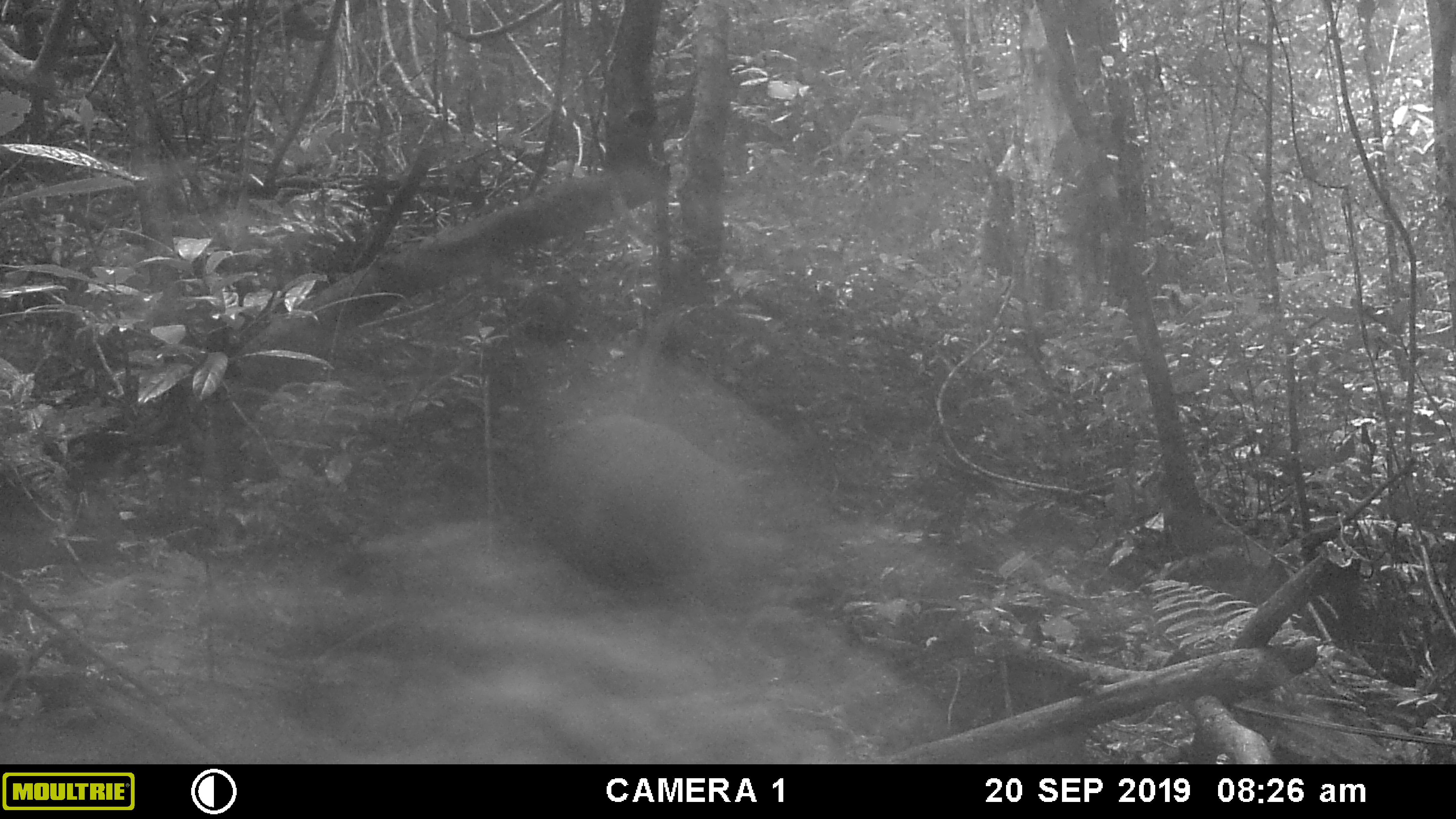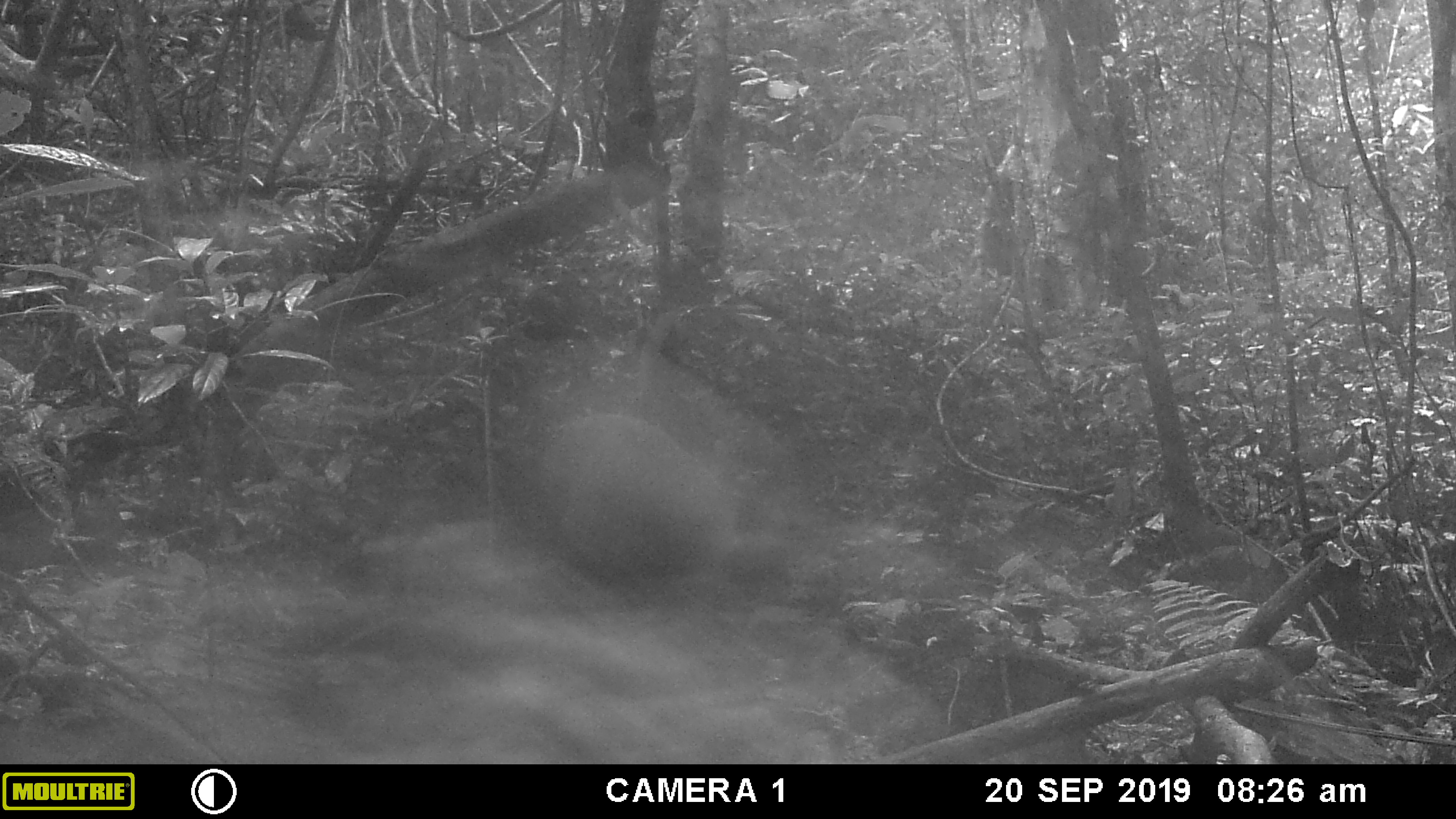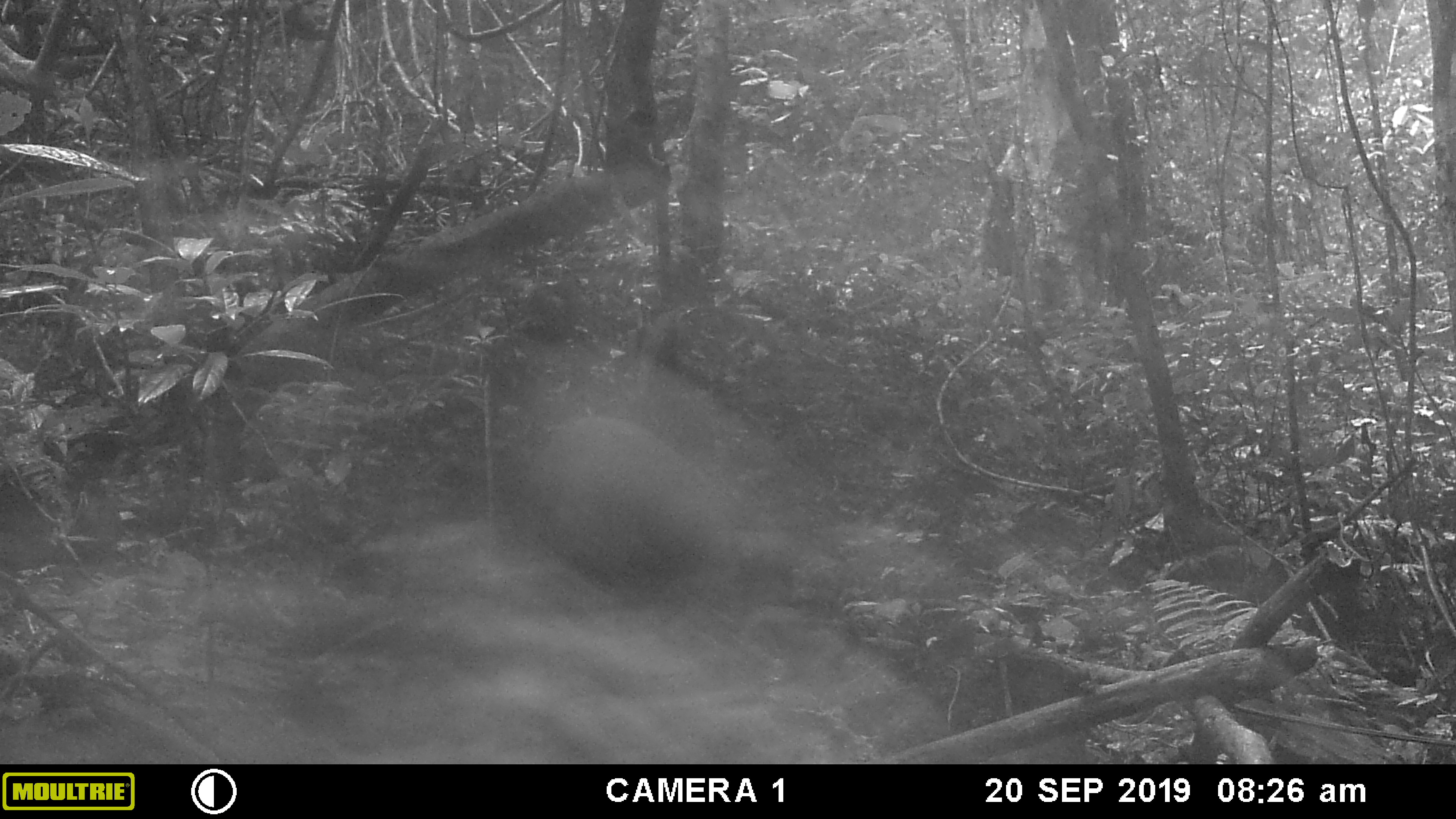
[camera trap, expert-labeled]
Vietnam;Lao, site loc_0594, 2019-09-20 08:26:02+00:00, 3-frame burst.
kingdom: Animalia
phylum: Chordata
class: Mammalia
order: Artiodactyla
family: Suidae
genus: Sus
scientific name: Sus scrofa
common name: eurasian wild pig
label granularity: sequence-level